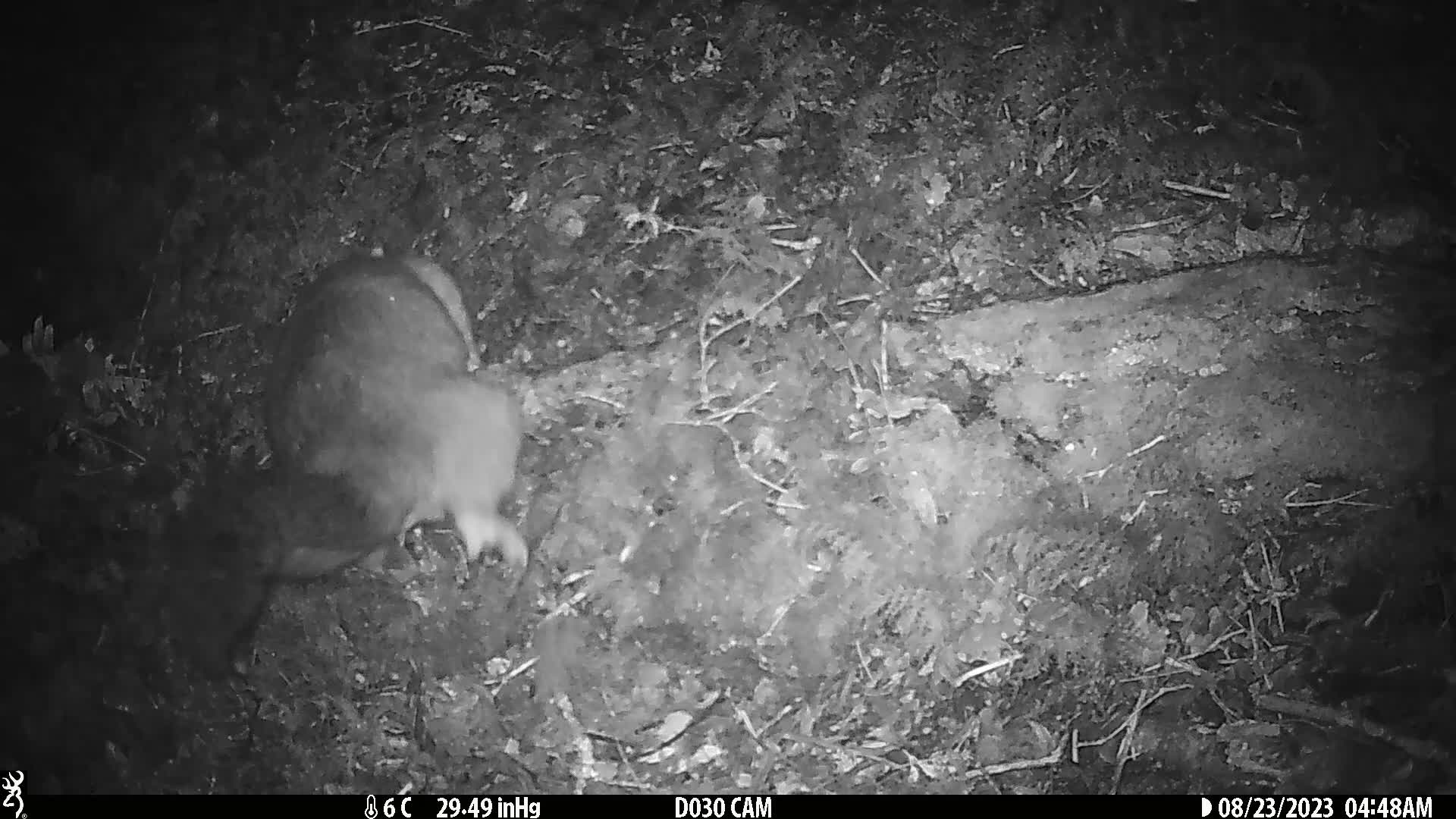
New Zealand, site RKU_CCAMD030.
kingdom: Animalia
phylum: Chordata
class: Mammalia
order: Diprotodontia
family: Phalangeridae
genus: Trichosurus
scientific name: Trichosurus vulpecula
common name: common brushtail possum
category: possum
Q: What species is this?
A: Possum (common brushtail possum) (Trichosurus vulpecula).